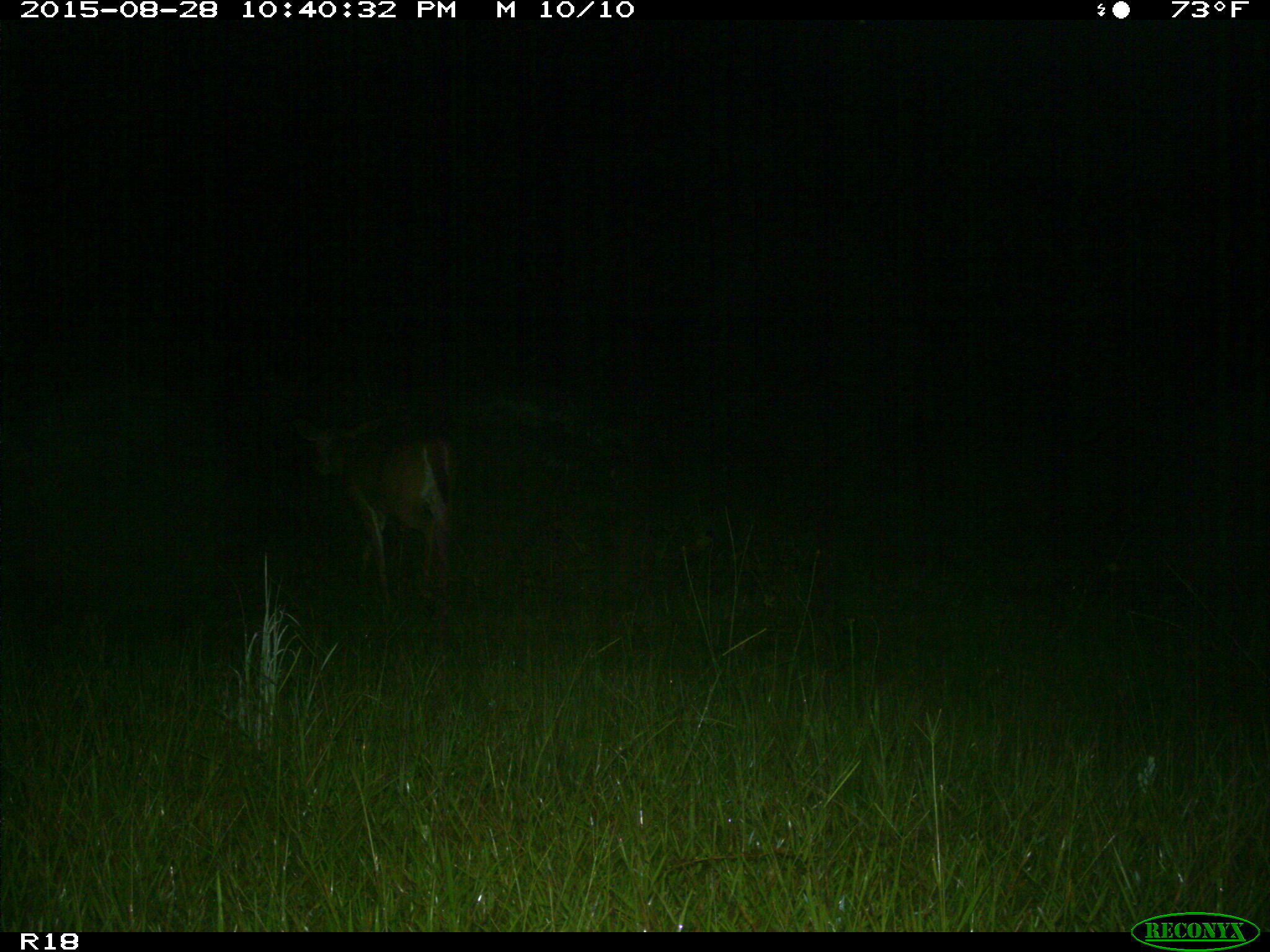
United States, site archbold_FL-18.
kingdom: Animalia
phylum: Chordata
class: Mammalia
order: Artiodactyla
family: Cervidae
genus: Odocoileus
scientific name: Odocoileus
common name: deer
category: unidentified deer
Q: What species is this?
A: Unidentified deer (deer) (Odocoileus).